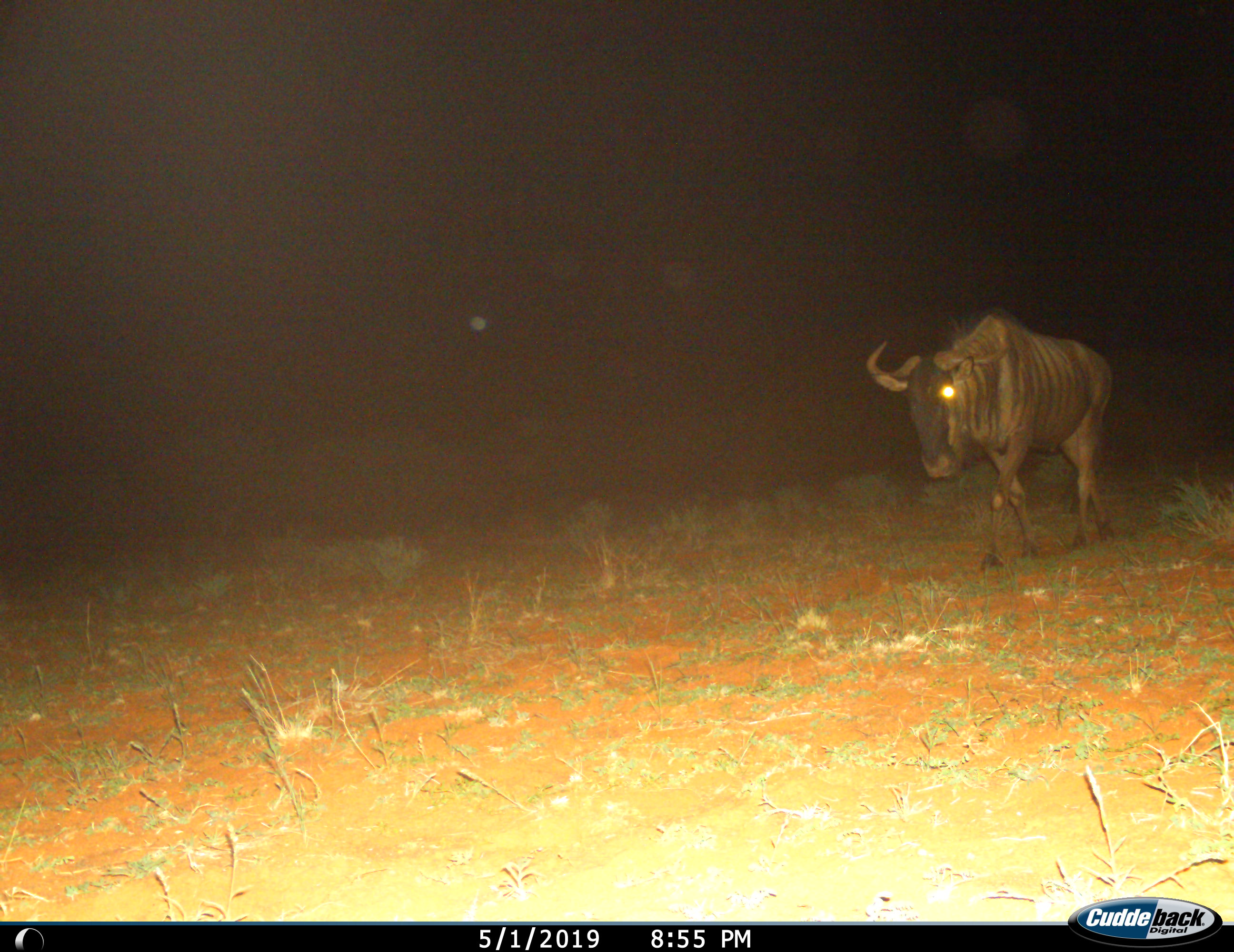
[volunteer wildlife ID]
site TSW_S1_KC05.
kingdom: Animalia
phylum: Chordata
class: Mammalia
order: Artiodactyla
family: Bovidae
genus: Connochaetes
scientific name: Connochaetes taurinus taurinus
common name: blue wildebeest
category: wildebeestblue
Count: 1.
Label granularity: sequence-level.